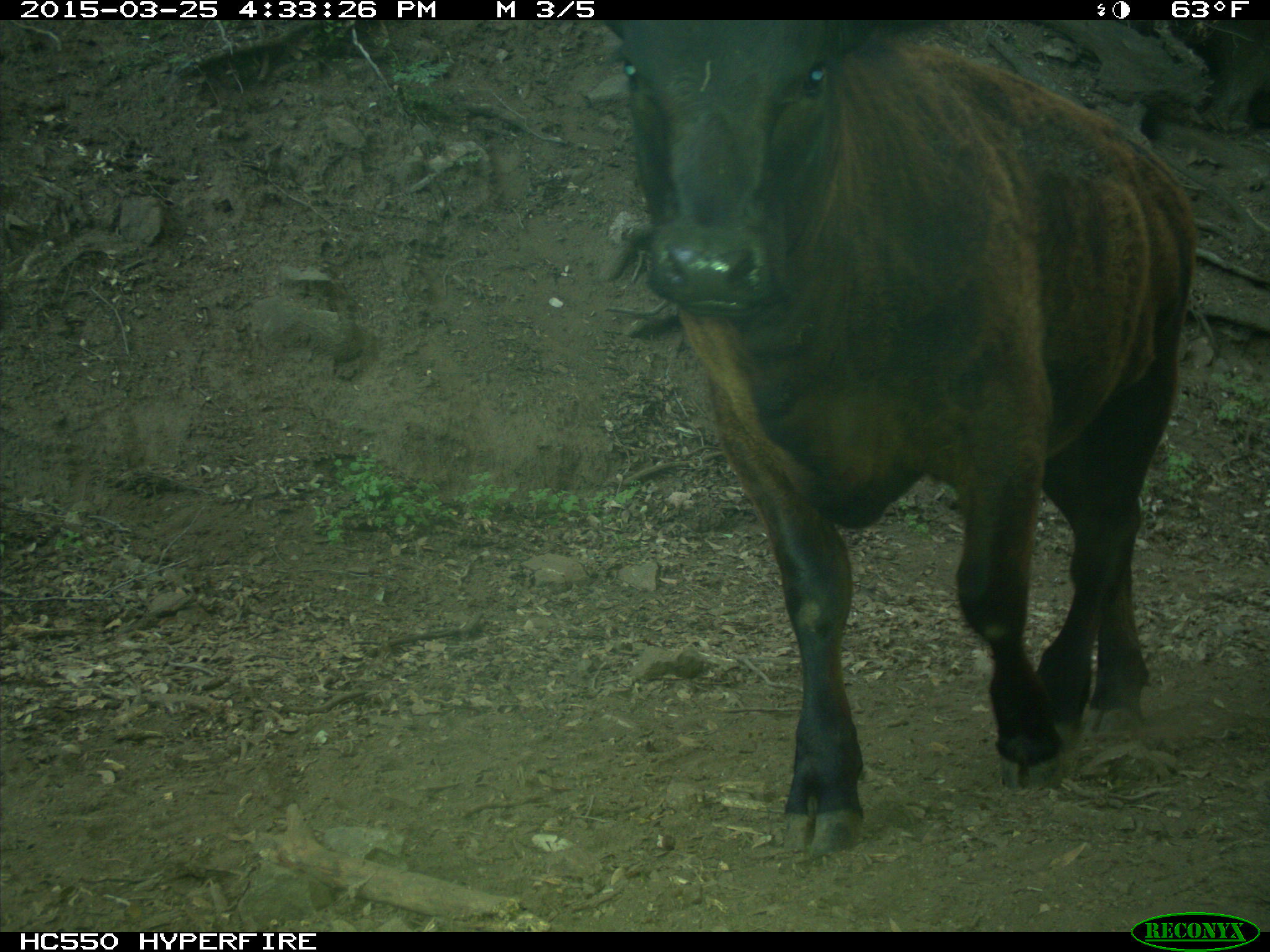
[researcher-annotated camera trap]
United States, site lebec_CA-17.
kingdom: Animalia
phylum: Chordata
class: Mammalia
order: Artiodactyla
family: Bovidae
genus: Bos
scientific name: Bos taurus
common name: domestic cow